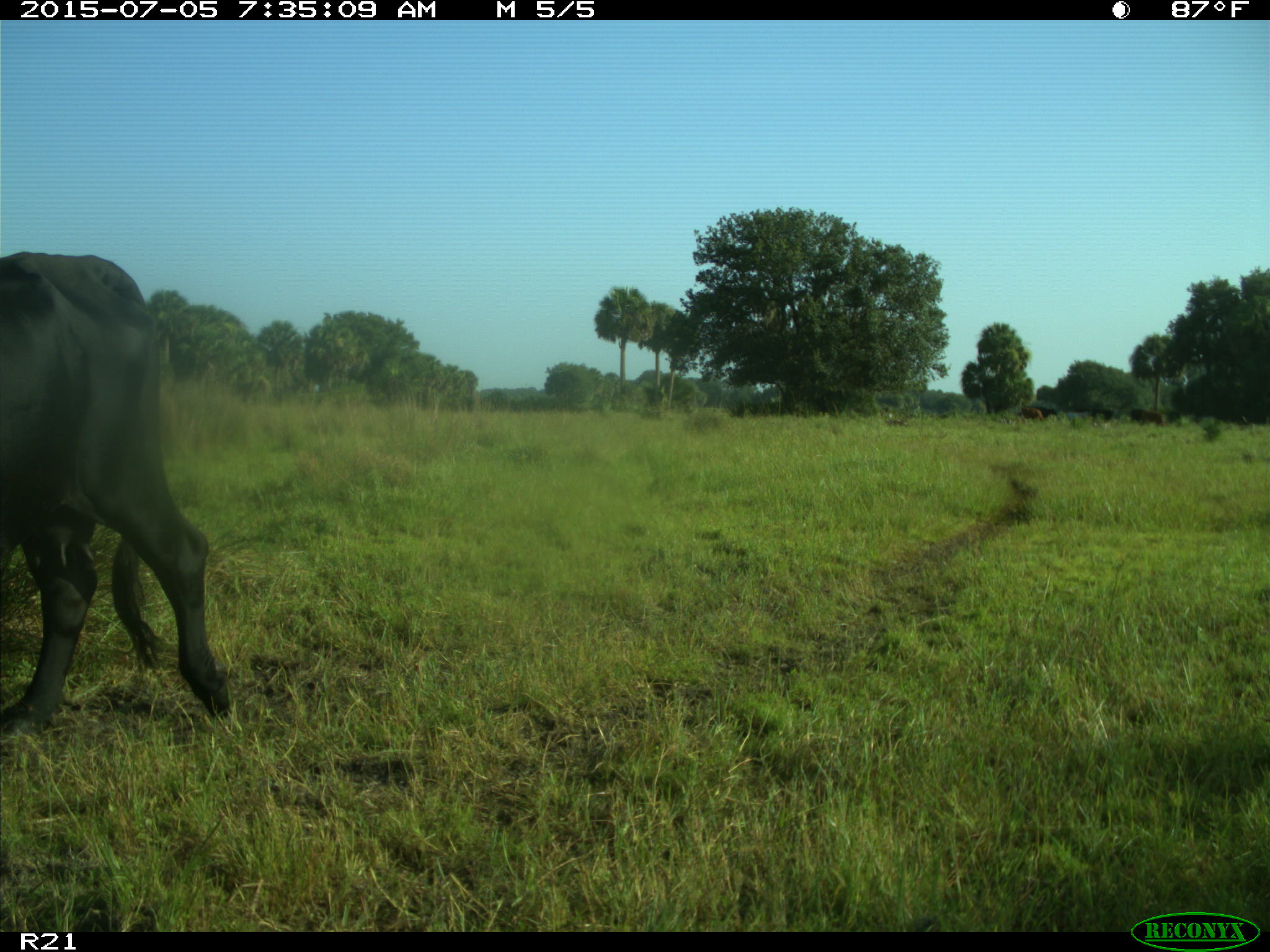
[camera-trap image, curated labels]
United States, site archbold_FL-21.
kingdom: Animalia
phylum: Chordata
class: Mammalia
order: Artiodactyla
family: Bovidae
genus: Bos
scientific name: Bos taurus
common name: domestic cow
Bos taurus (domestic cow).